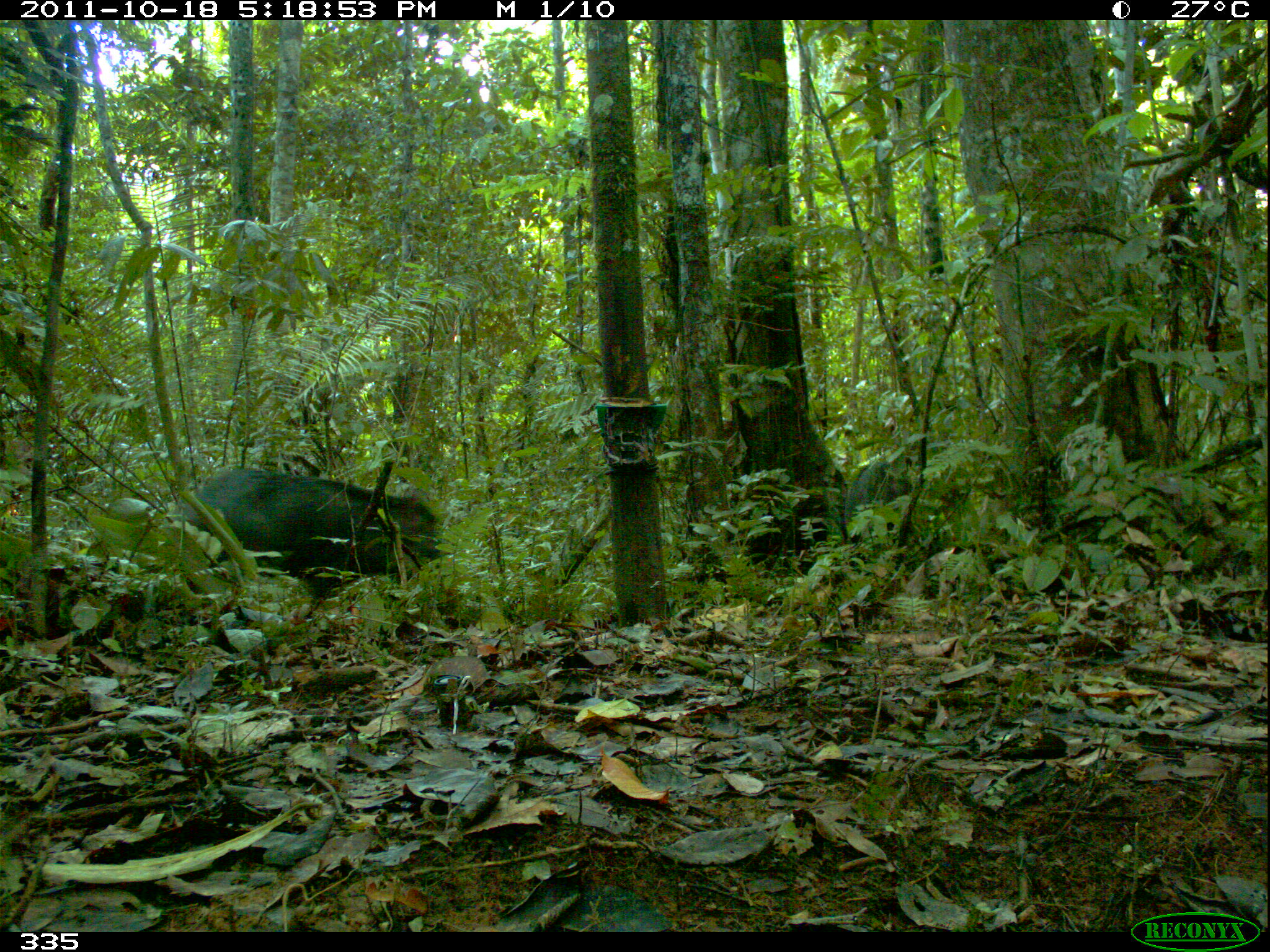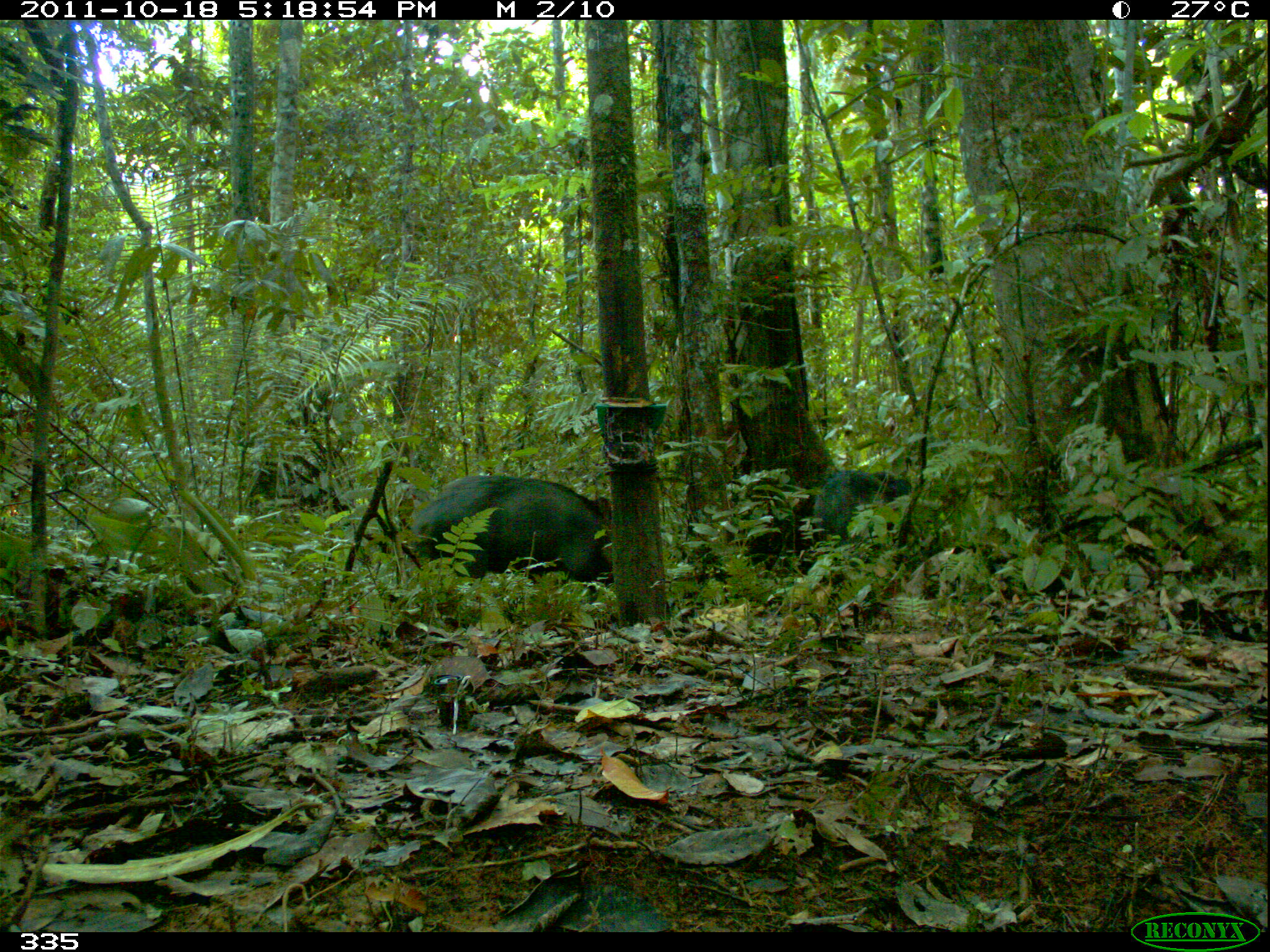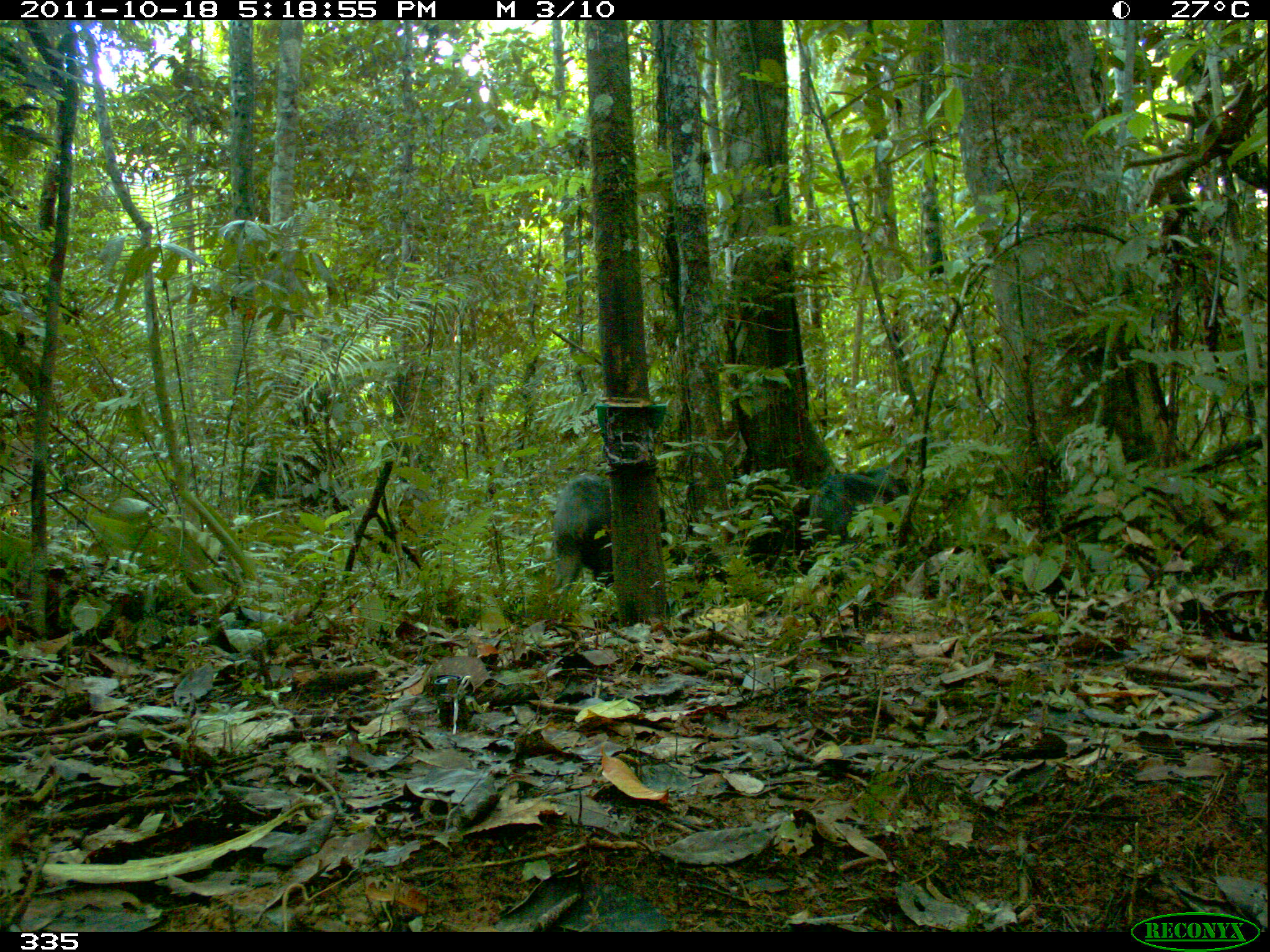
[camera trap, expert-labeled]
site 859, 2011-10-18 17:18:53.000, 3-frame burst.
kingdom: Animalia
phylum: Chordata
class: Mammalia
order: Artiodactyla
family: Tayassuidae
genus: Tayassu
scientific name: Tayassu pecari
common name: white-lipped peccary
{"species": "Tayassu pecari (white-lipped peccary)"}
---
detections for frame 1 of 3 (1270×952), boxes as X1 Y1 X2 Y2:
tayassu pecari: 163 463 445 606; 843 454 913 559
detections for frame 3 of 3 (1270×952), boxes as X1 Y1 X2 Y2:
tayassu pecari: 551 473 676 613; 802 470 911 580